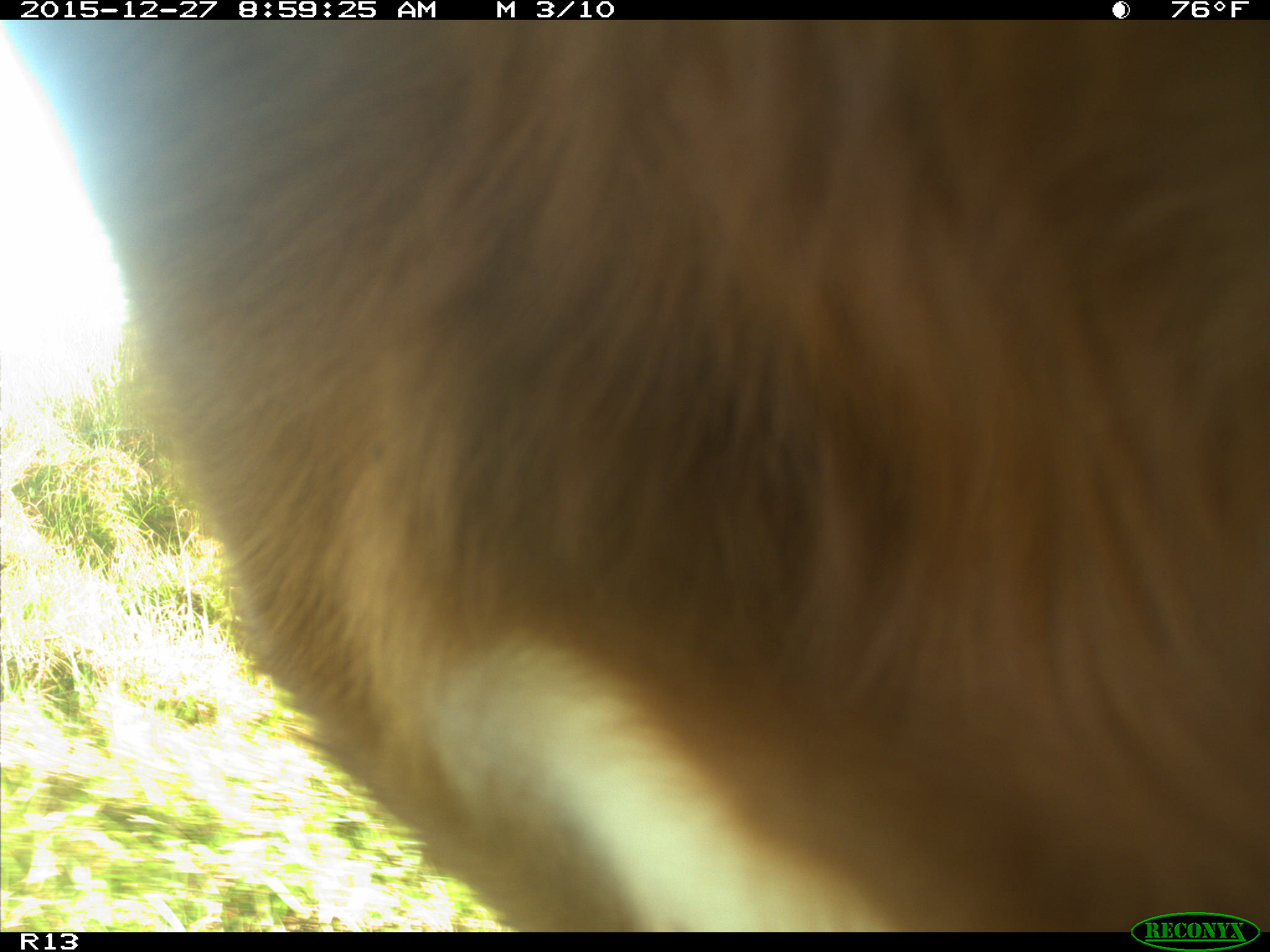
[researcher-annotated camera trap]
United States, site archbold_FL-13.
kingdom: Animalia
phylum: Chordata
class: Mammalia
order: Artiodactyla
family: Bovidae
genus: Bos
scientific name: Bos taurus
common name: domestic cow